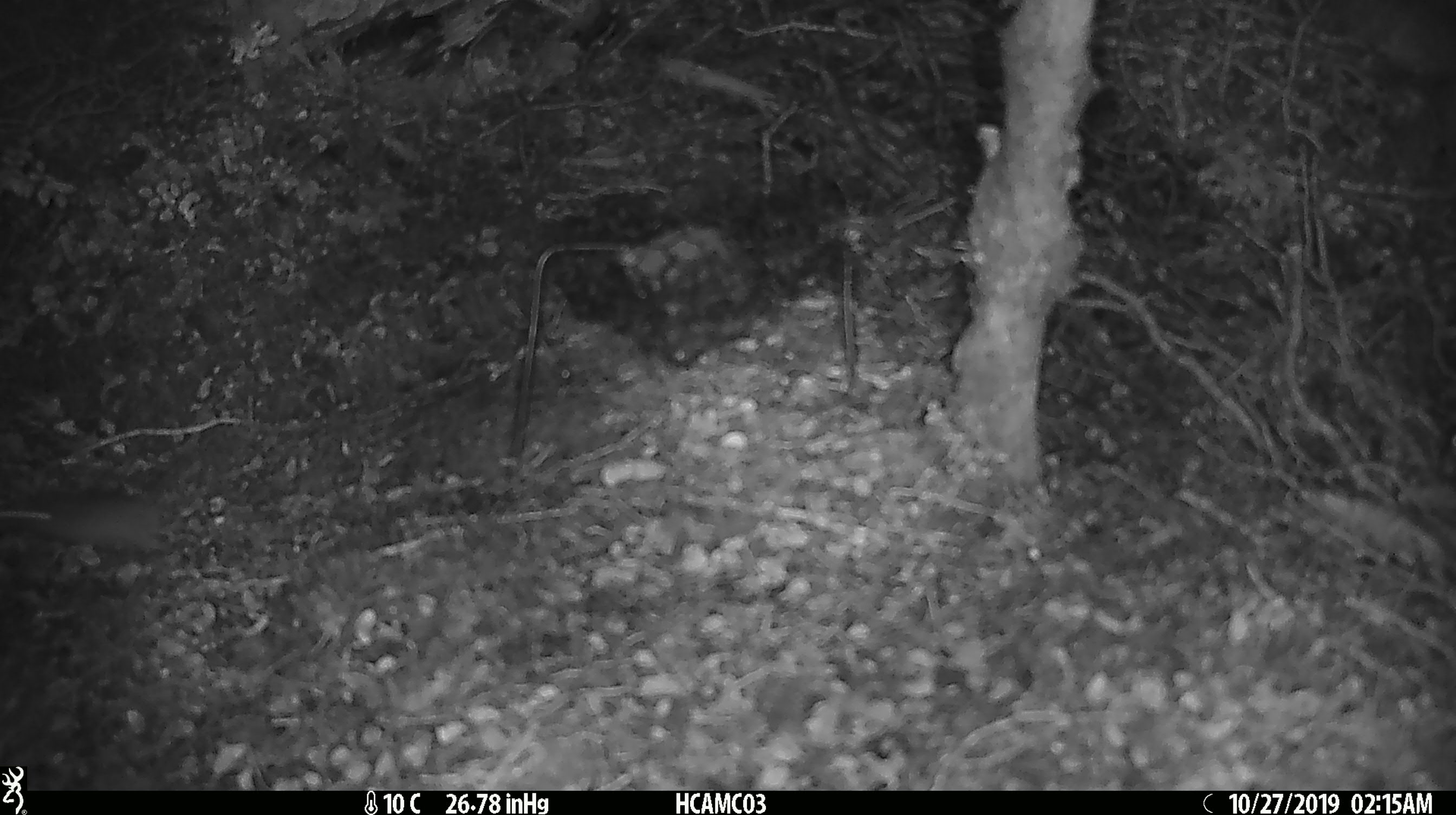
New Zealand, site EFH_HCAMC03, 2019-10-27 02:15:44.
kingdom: Animalia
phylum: Chordata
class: Mammalia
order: Rodentia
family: Muridae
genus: Mus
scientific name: Mus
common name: mouse